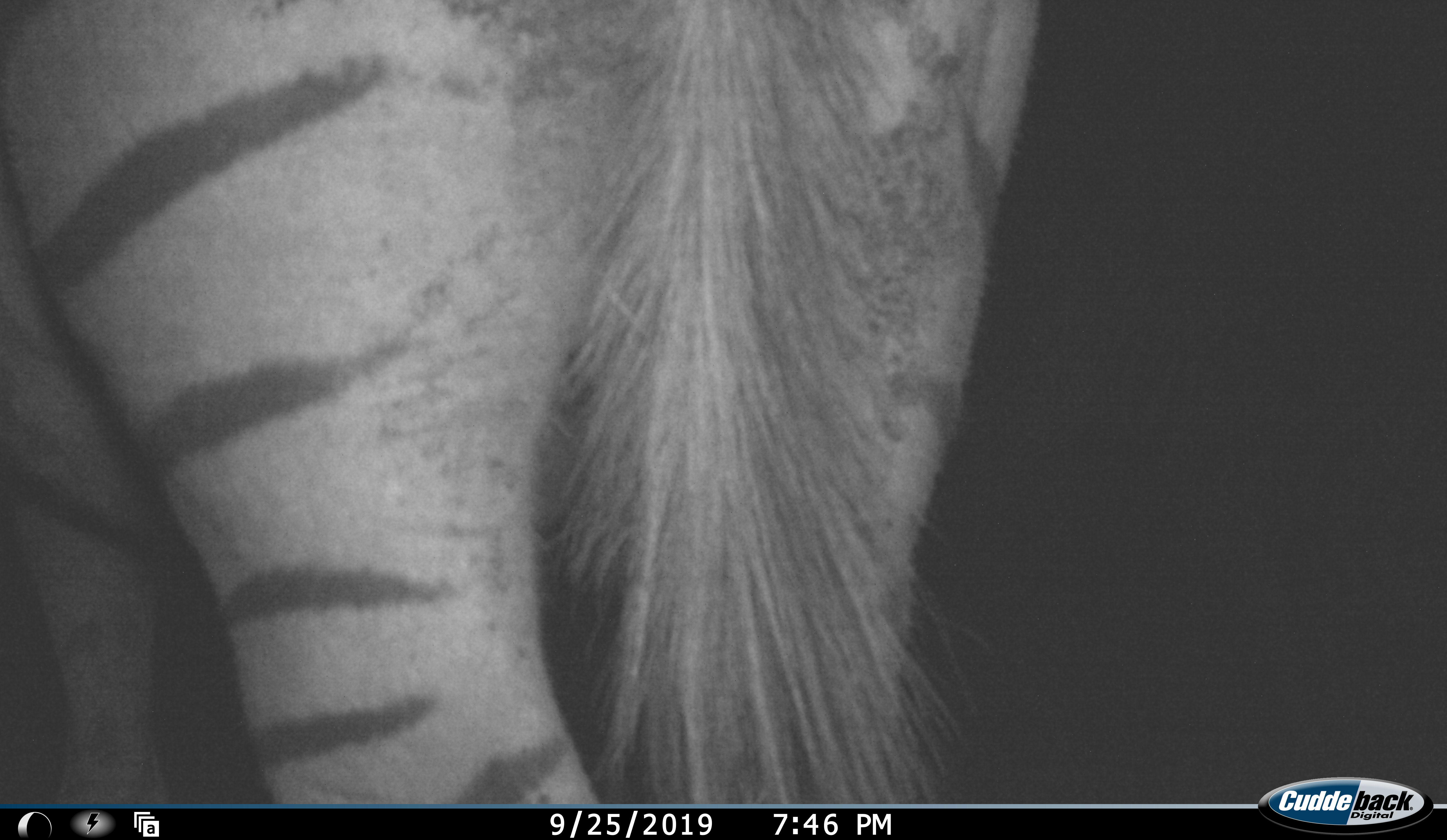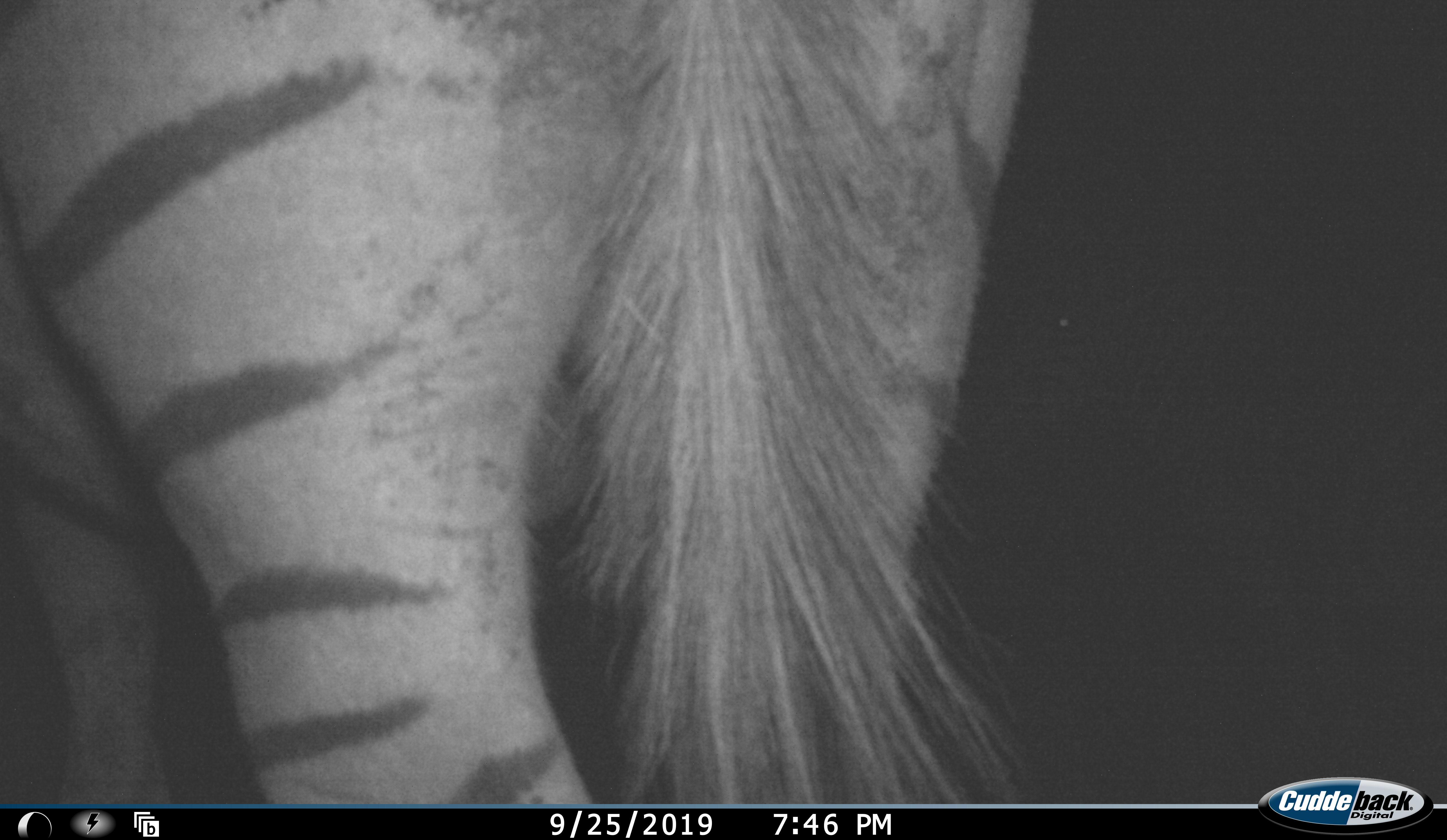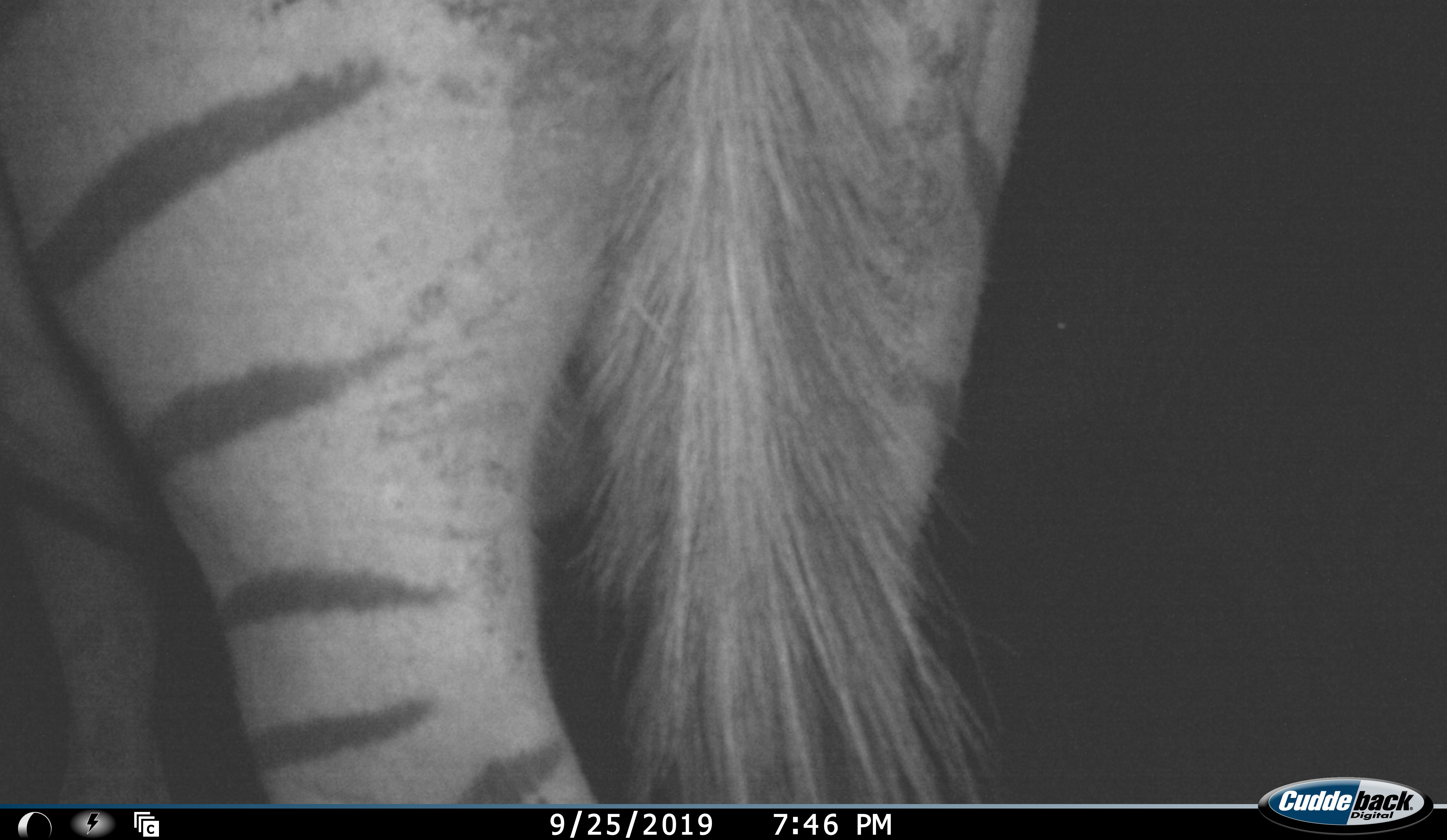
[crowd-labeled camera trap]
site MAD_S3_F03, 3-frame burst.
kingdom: Animalia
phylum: Chordata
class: Mammalia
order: Perissodactyla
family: Equidae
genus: Equus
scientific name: Equus quagga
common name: plains zebra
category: zebraplains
Zebraplains (plains zebra) (Equus quagga), count 1. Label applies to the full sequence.